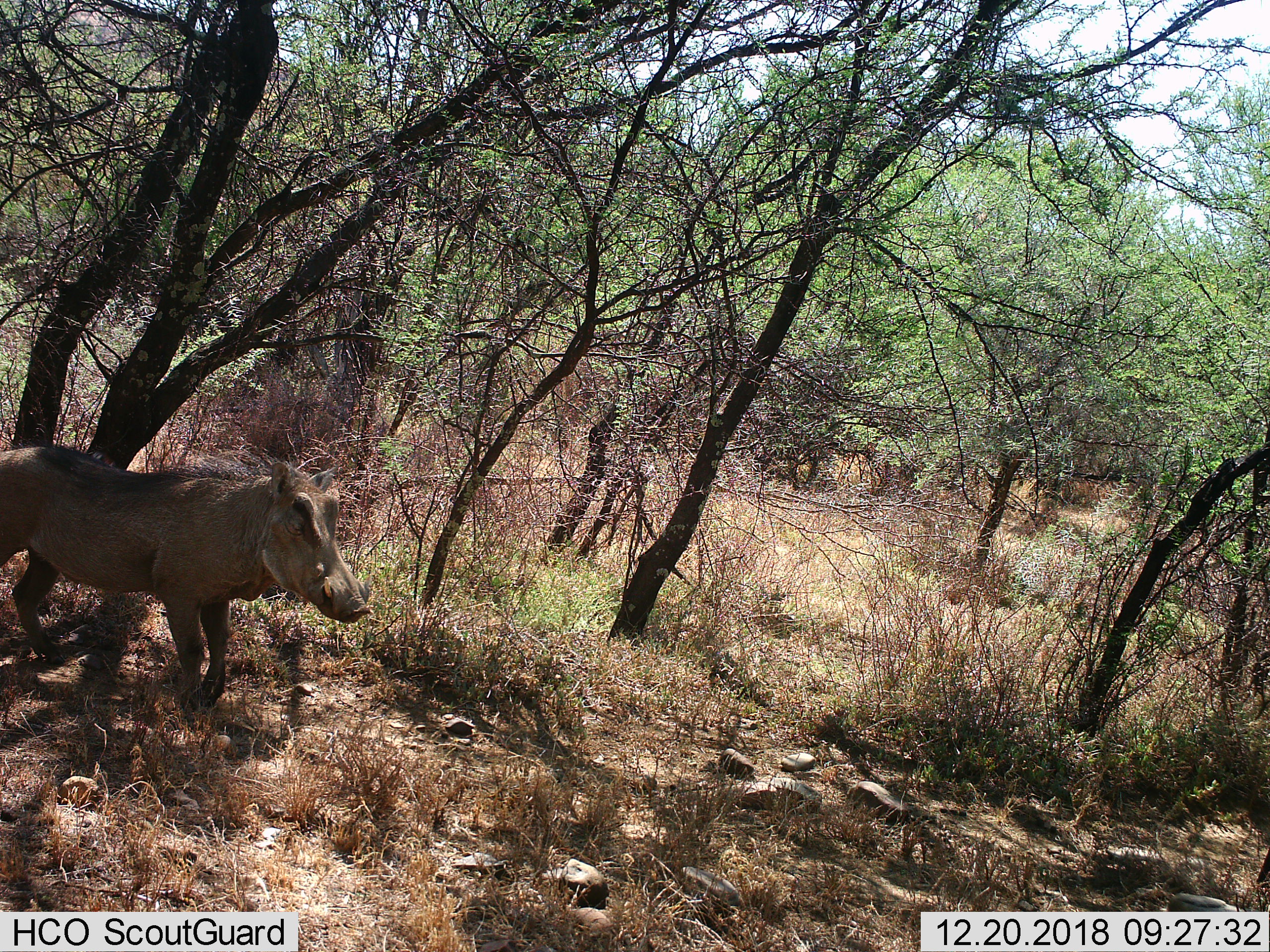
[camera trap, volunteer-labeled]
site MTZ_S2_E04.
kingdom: Animalia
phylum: Chordata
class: Mammalia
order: Artiodactyla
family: Suidae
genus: Phacochoerus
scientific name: Phacochoerus africanus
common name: warthog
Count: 1.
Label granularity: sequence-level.